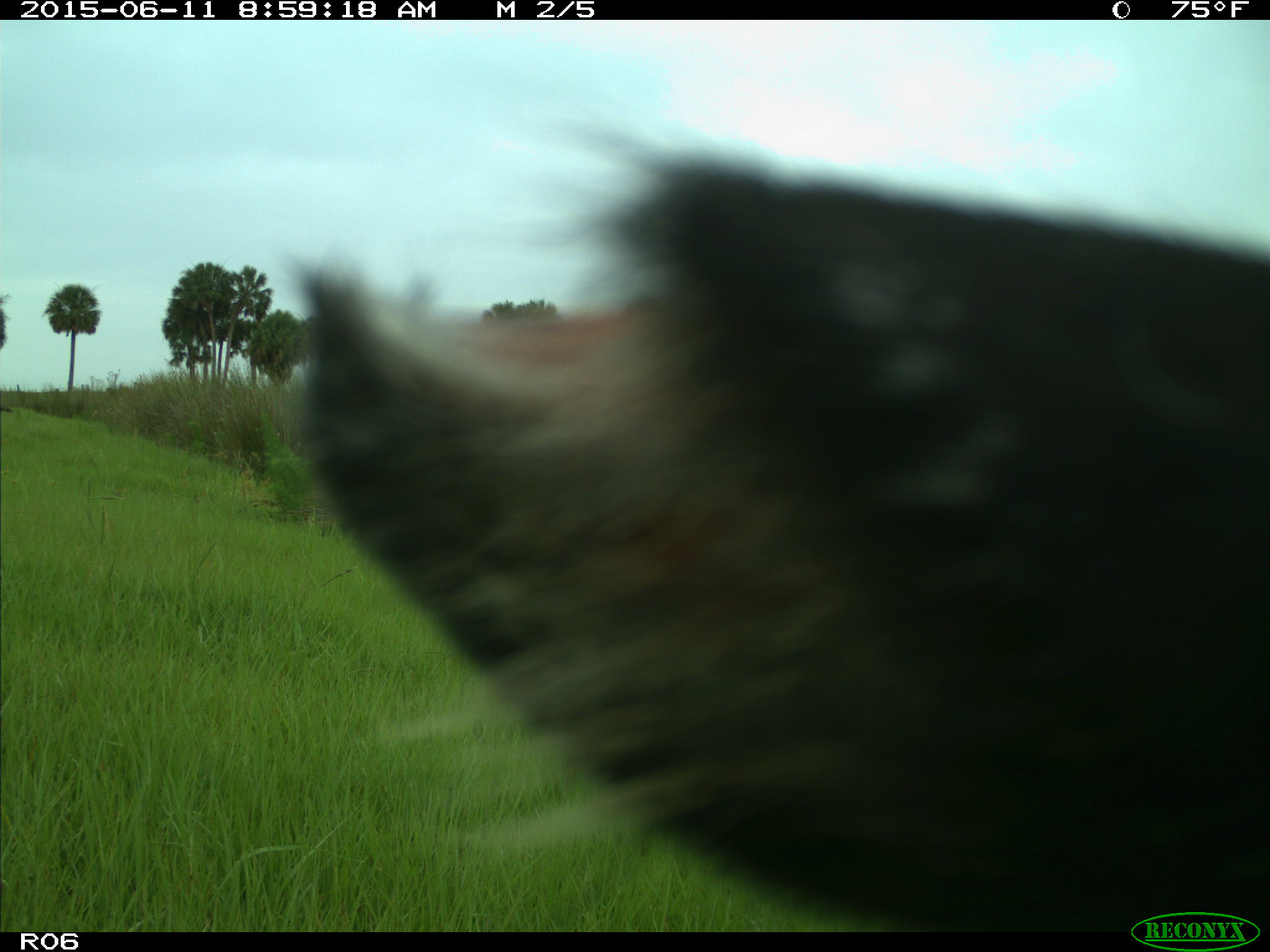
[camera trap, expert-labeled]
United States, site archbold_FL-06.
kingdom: Animalia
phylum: Chordata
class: Mammalia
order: Artiodactyla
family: Bovidae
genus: Bos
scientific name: Bos taurus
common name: domestic cow